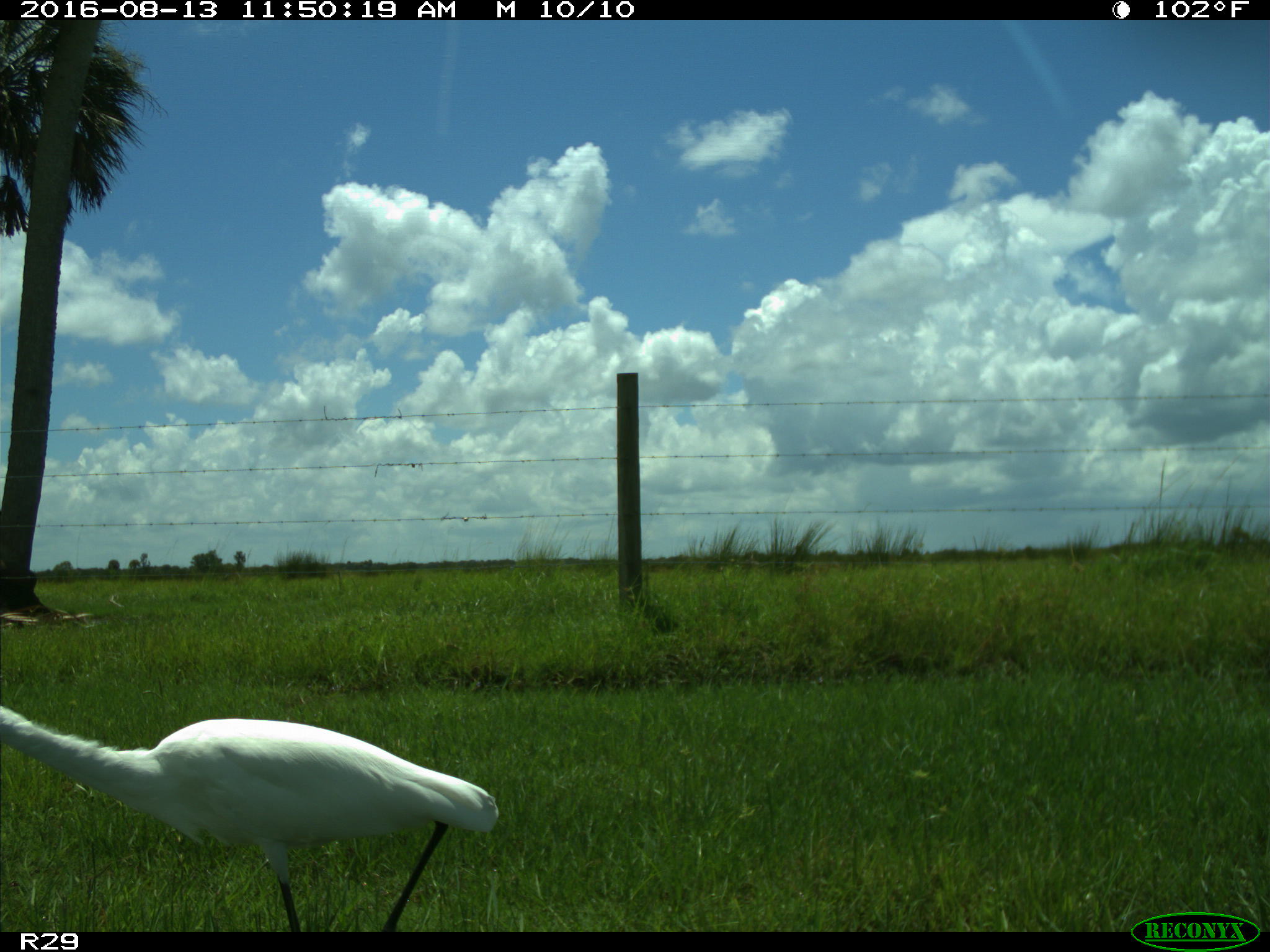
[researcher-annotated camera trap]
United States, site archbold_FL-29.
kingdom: Animalia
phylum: Chordata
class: Aves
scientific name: Aves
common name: birds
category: unidentified bird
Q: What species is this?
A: Unidentified bird (birds) (Aves).